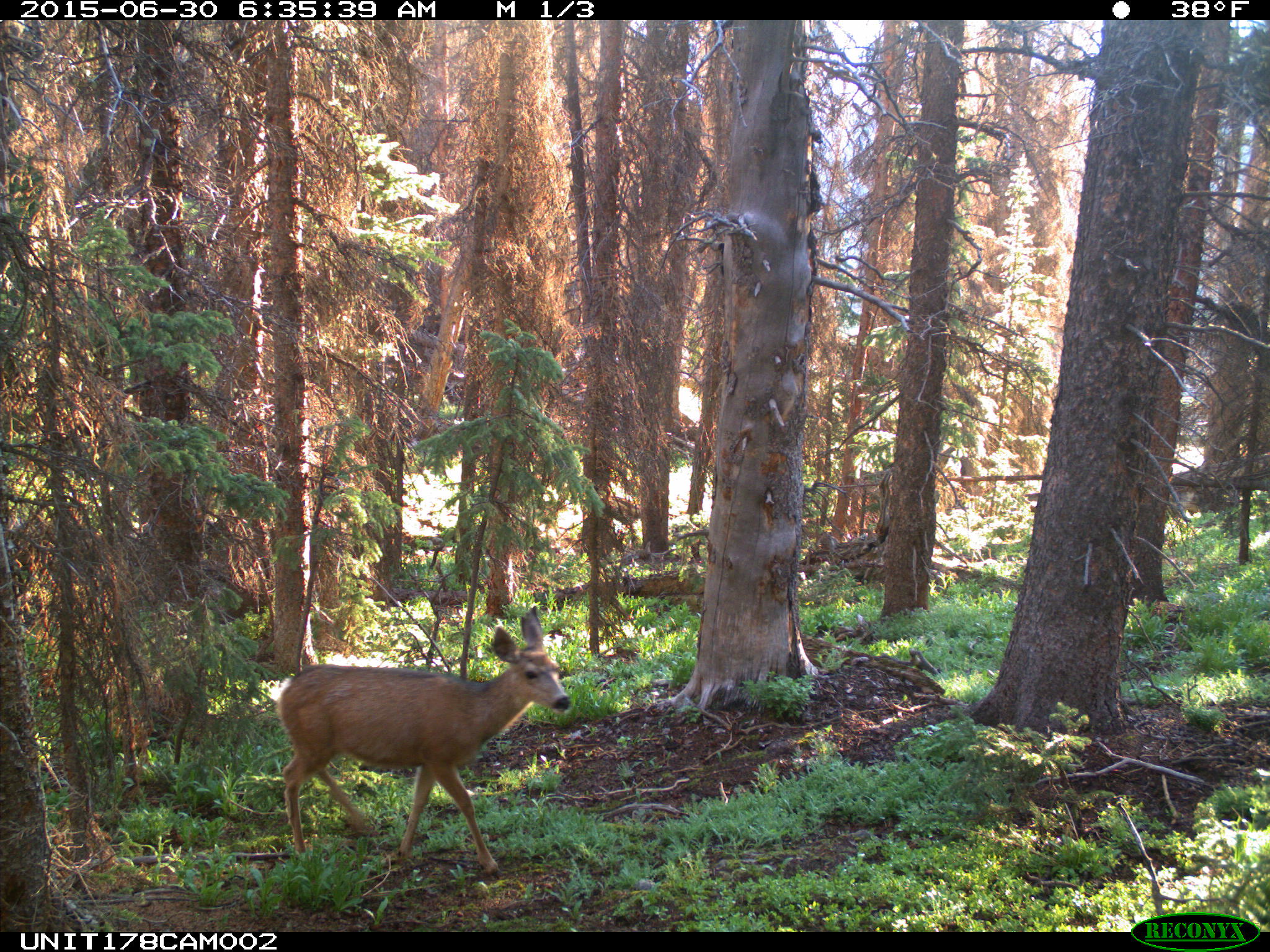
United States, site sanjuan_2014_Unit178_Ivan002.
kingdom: Animalia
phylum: Chordata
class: Mammalia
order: Artiodactyla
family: Cervidae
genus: Odocoileus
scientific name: Odocoileus hemionus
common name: mule deer